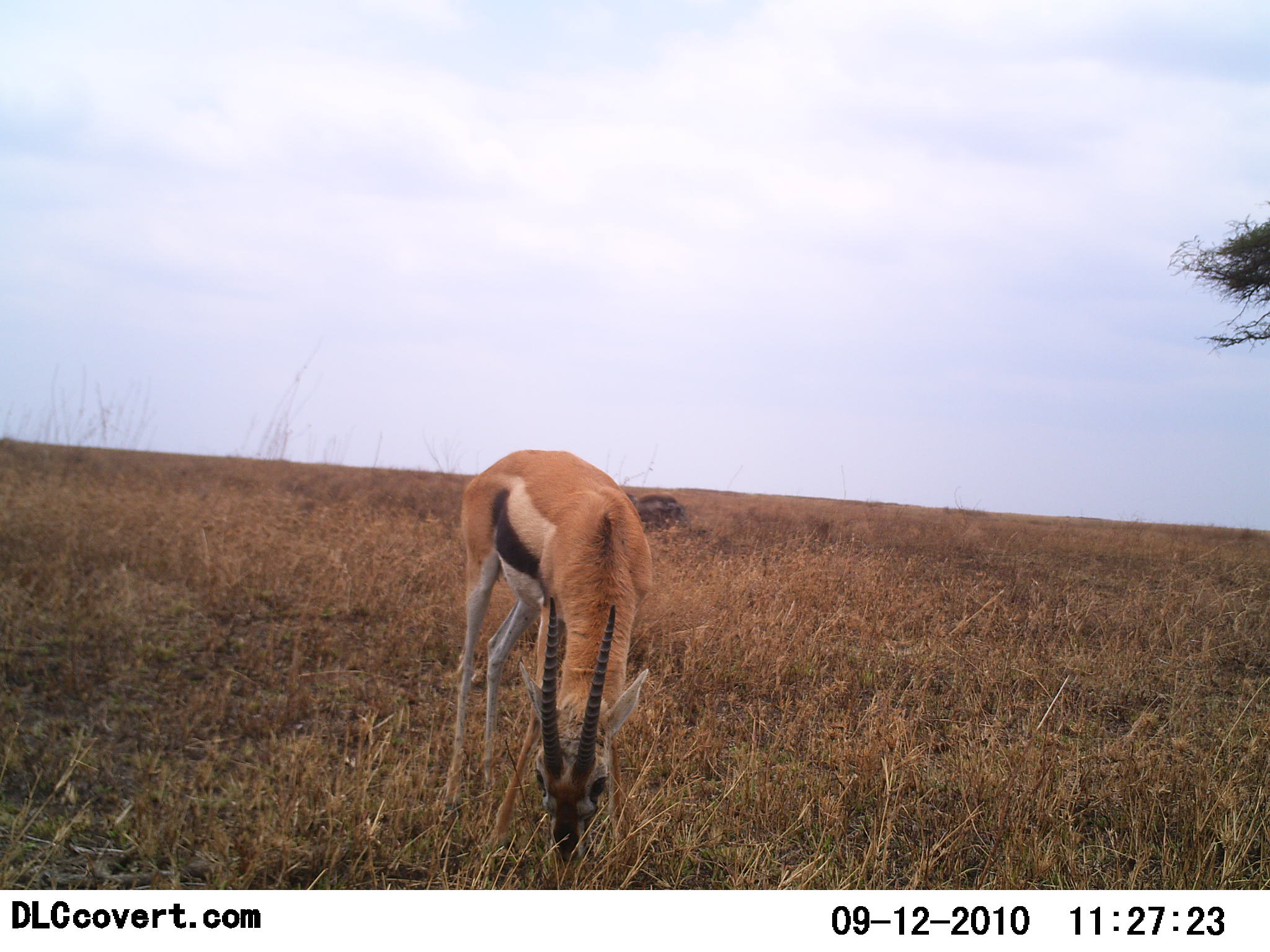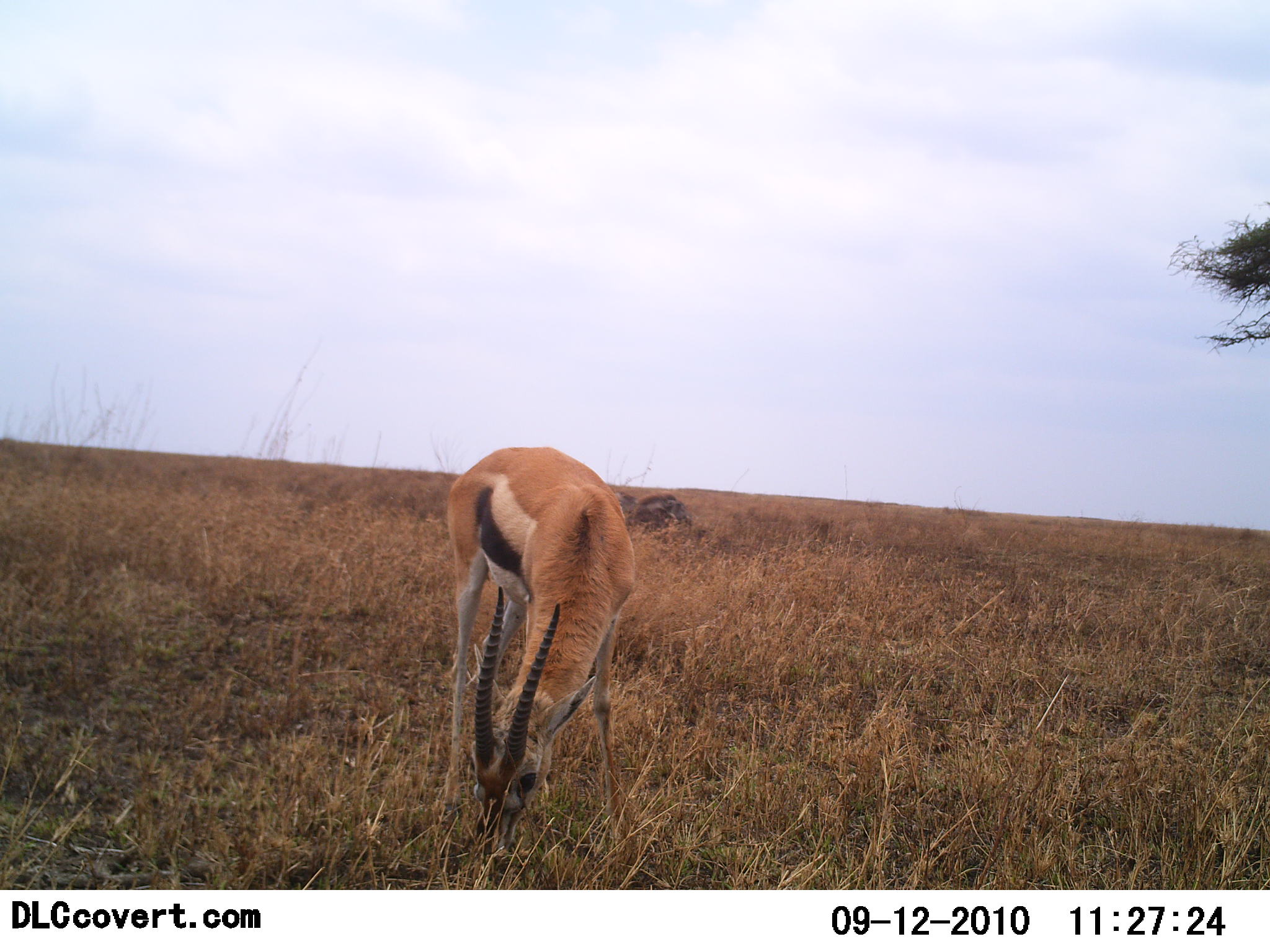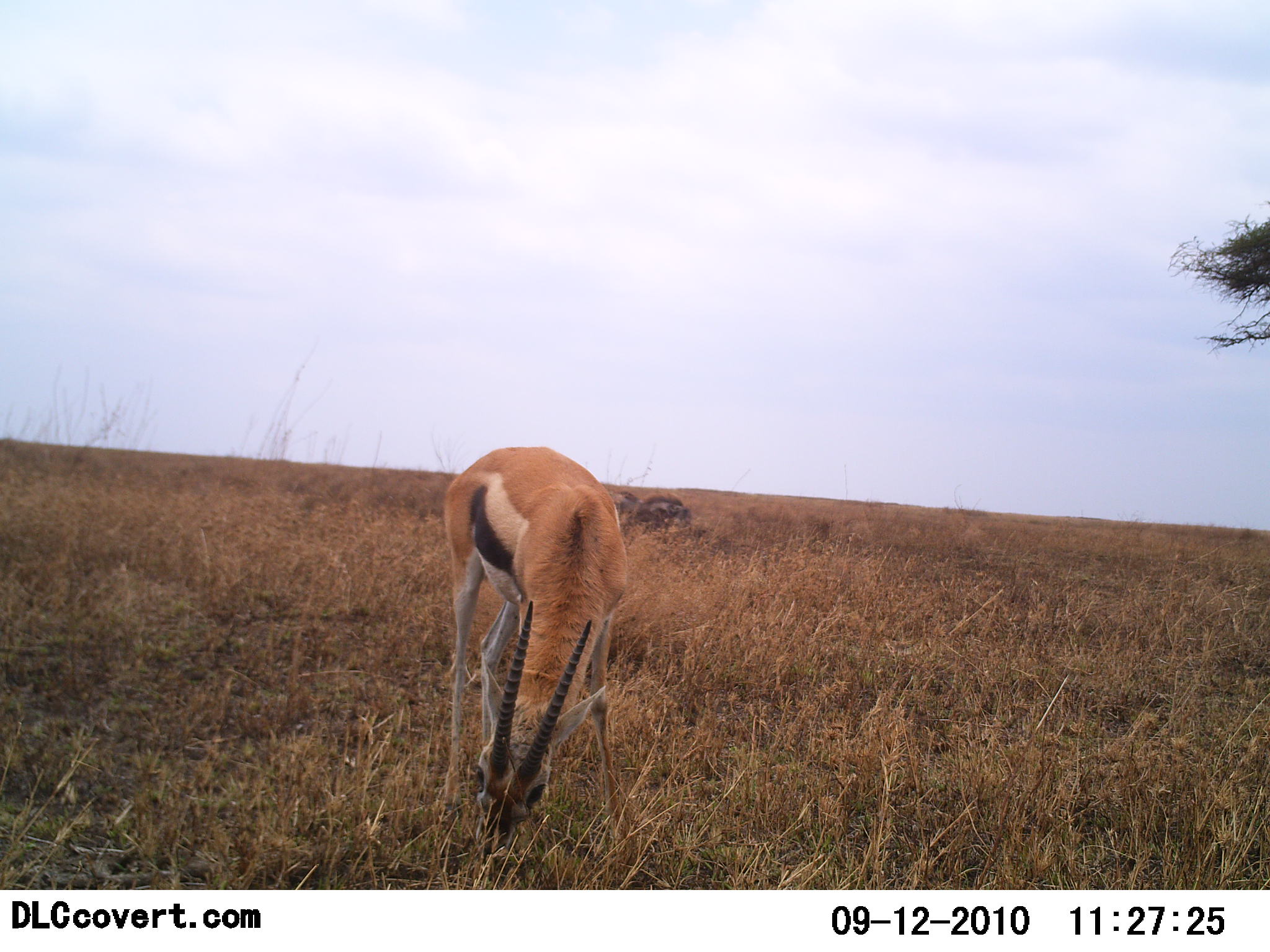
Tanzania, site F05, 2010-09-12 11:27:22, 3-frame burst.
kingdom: Animalia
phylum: Chordata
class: Mammalia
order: Artiodactyla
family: Bovidae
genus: Eudorcas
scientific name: Eudorcas thomsonii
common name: thomson's gazelle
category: gazellethomsons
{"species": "gazellethomsons (thomson's gazelle) (Eudorcas thomsonii)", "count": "1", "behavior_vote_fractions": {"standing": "29%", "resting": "0%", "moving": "0%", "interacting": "0%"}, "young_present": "0%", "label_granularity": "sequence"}